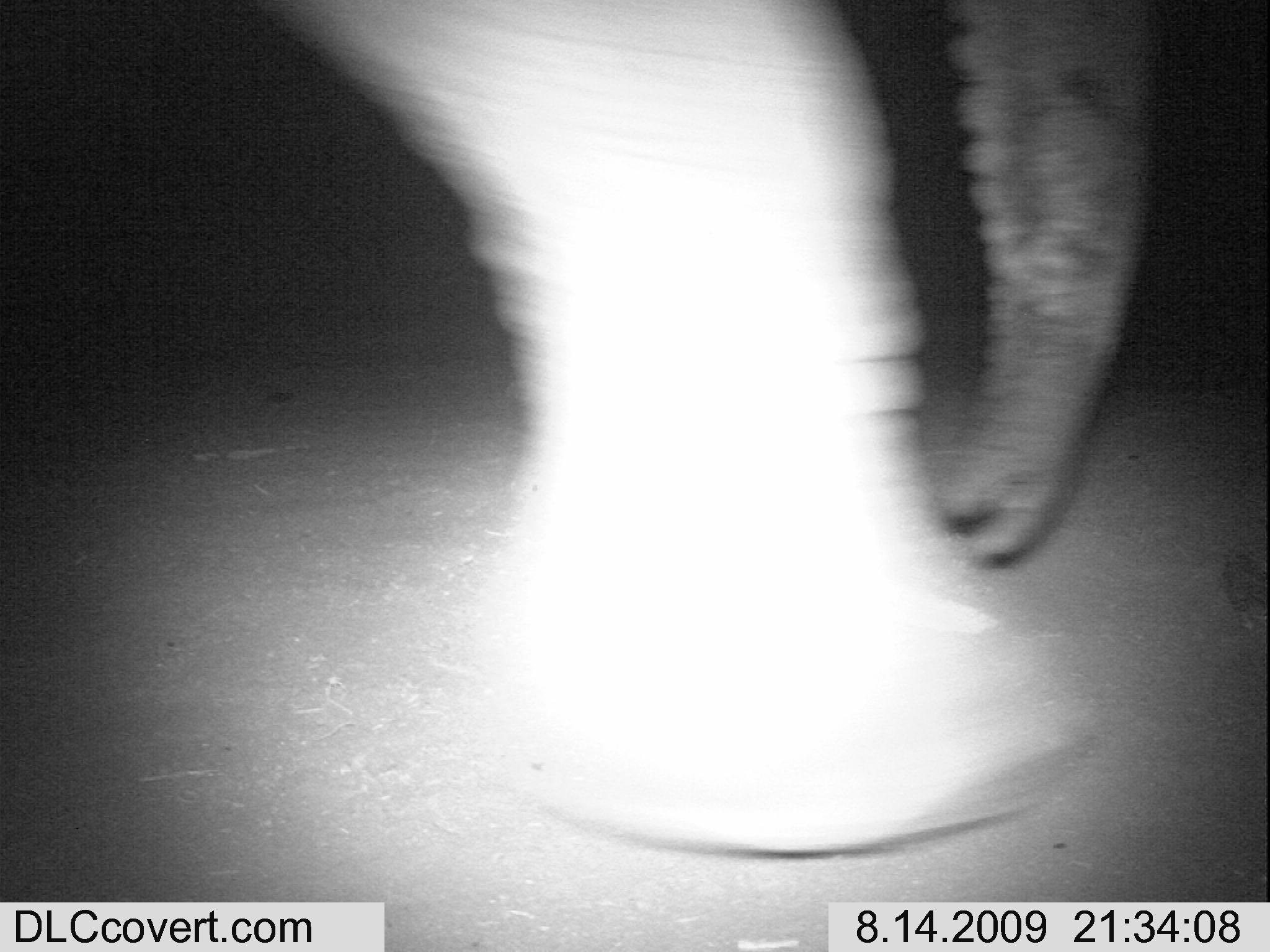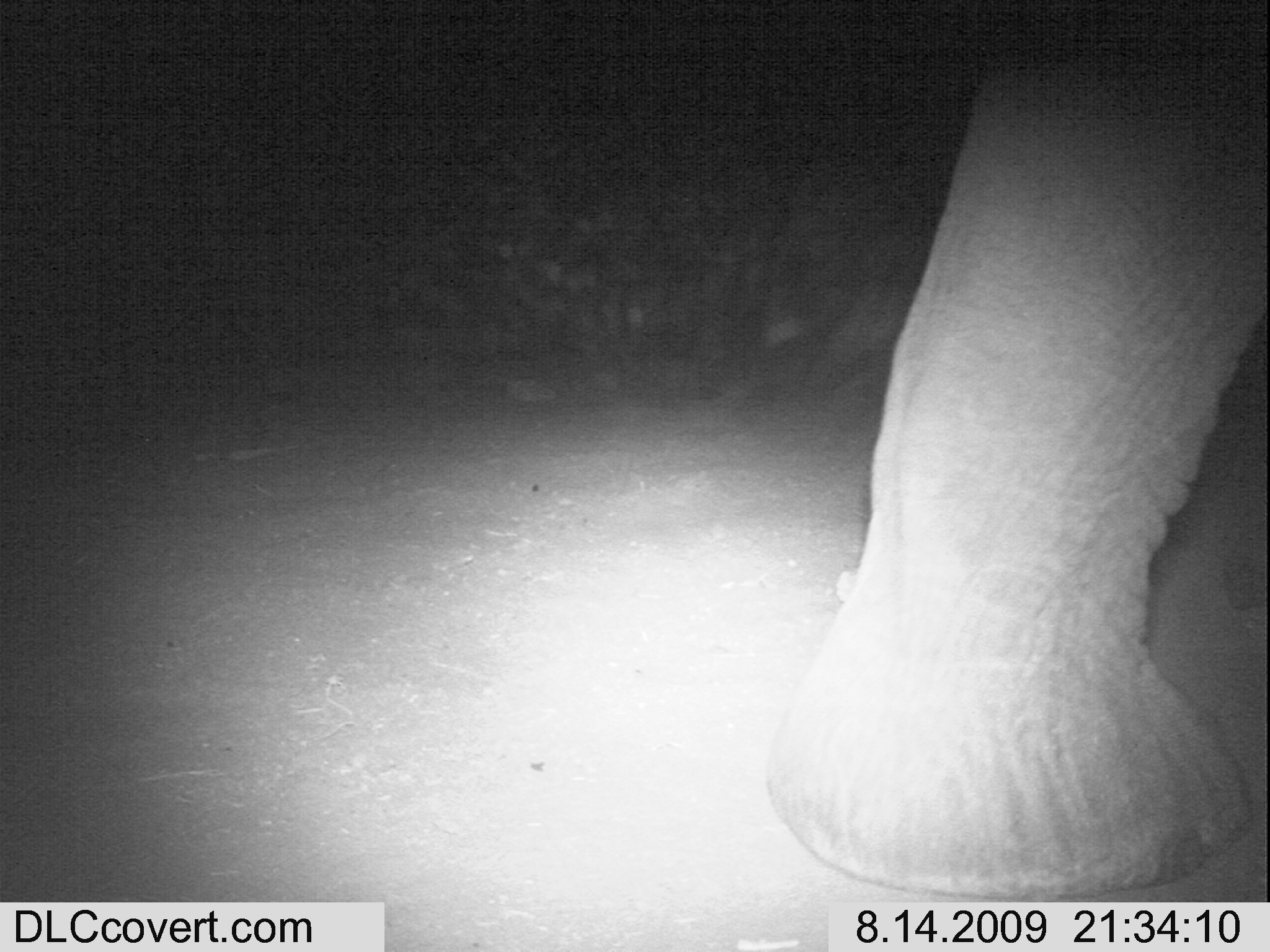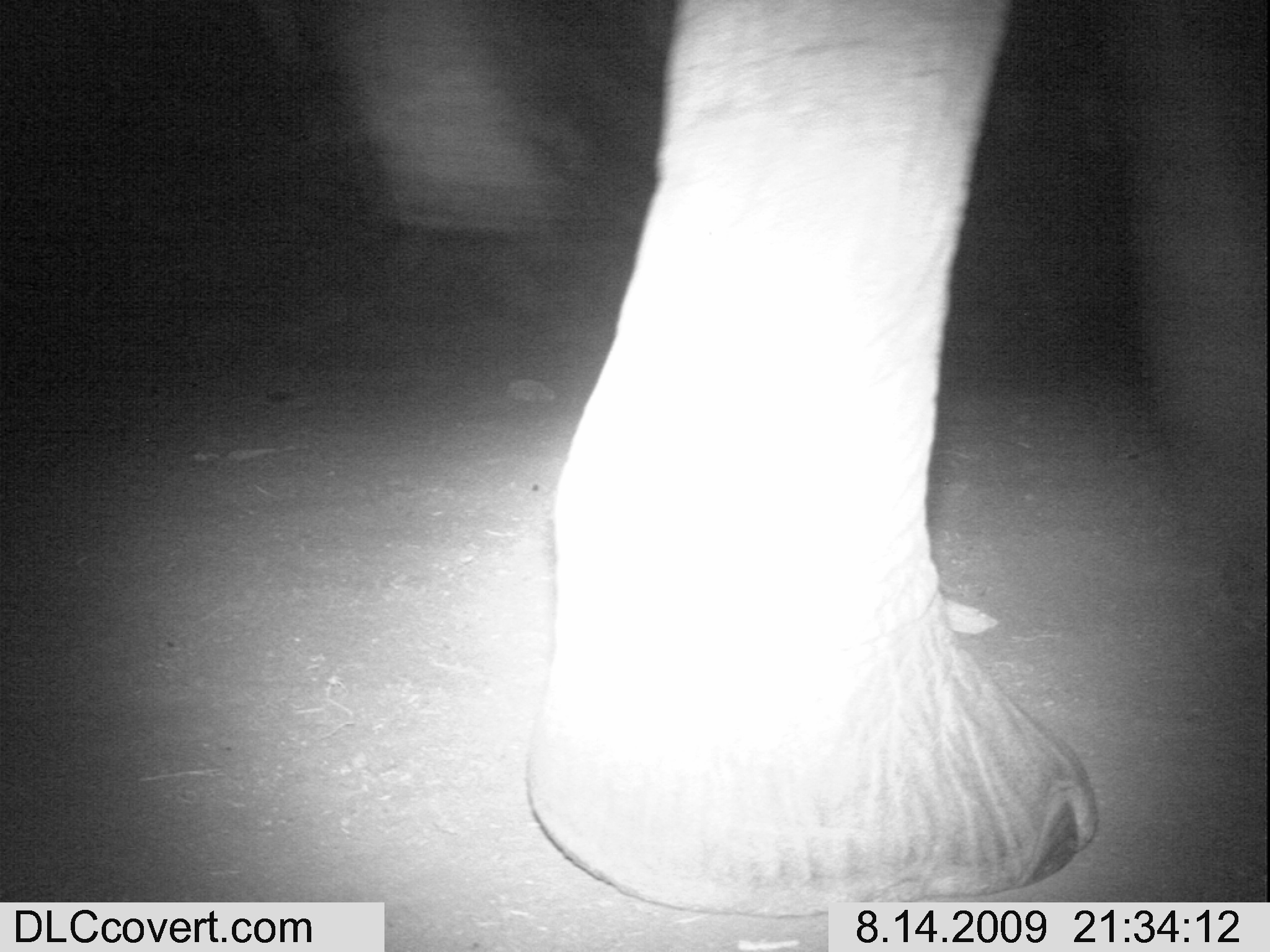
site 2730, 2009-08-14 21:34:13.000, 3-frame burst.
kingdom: Animalia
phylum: Chordata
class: Mammalia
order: Proboscidea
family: Elephantidae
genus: Loxodonta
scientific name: Loxodonta africana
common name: african bush elephant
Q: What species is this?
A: Loxodonta africana (african bush elephant).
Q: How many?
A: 1.